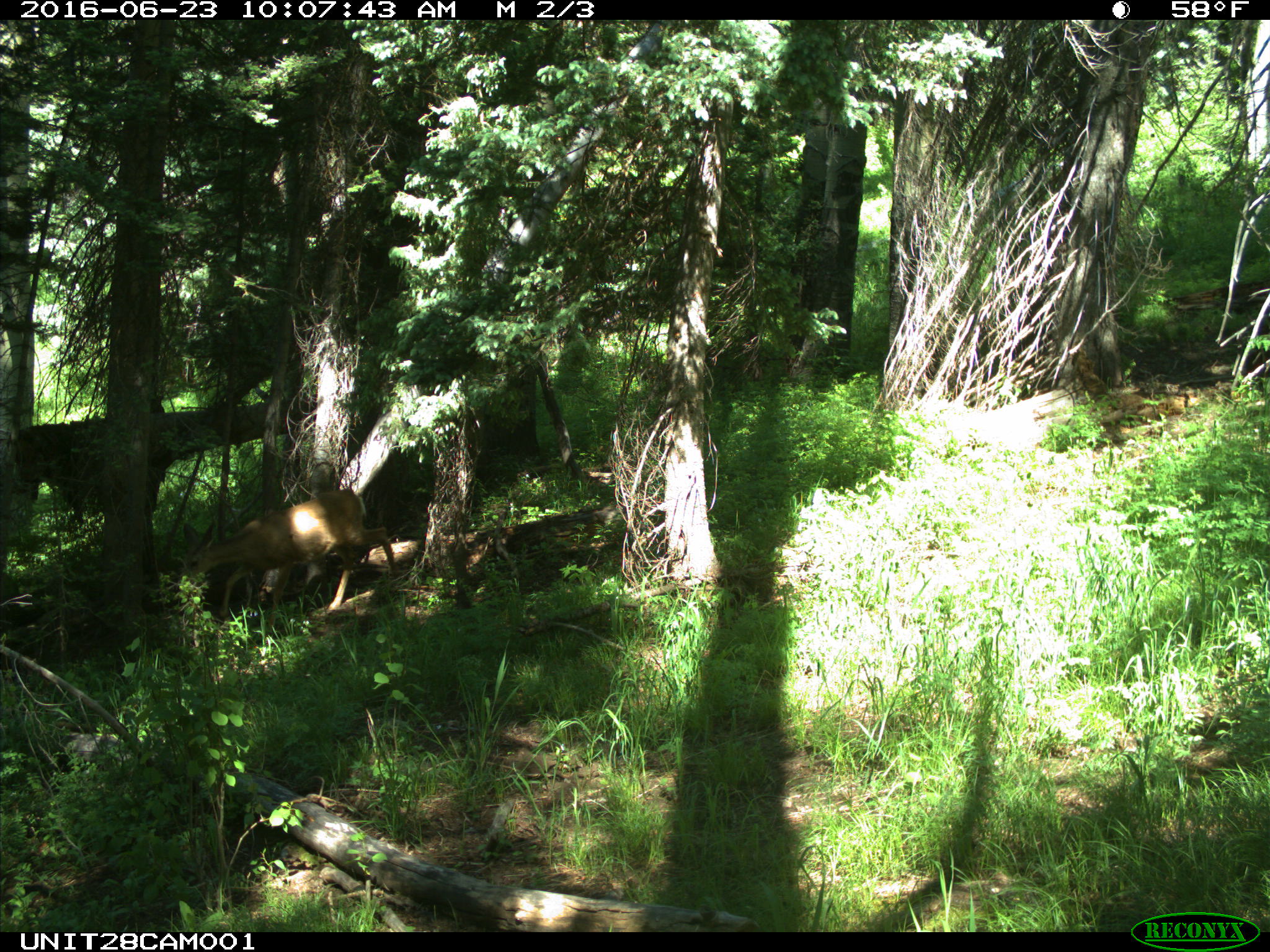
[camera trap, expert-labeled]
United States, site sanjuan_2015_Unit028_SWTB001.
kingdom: Animalia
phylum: Chordata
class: Mammalia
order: Artiodactyla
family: Cervidae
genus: Odocoileus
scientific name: Odocoileus hemionus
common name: mule deer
Odocoileus hemionus (mule deer).